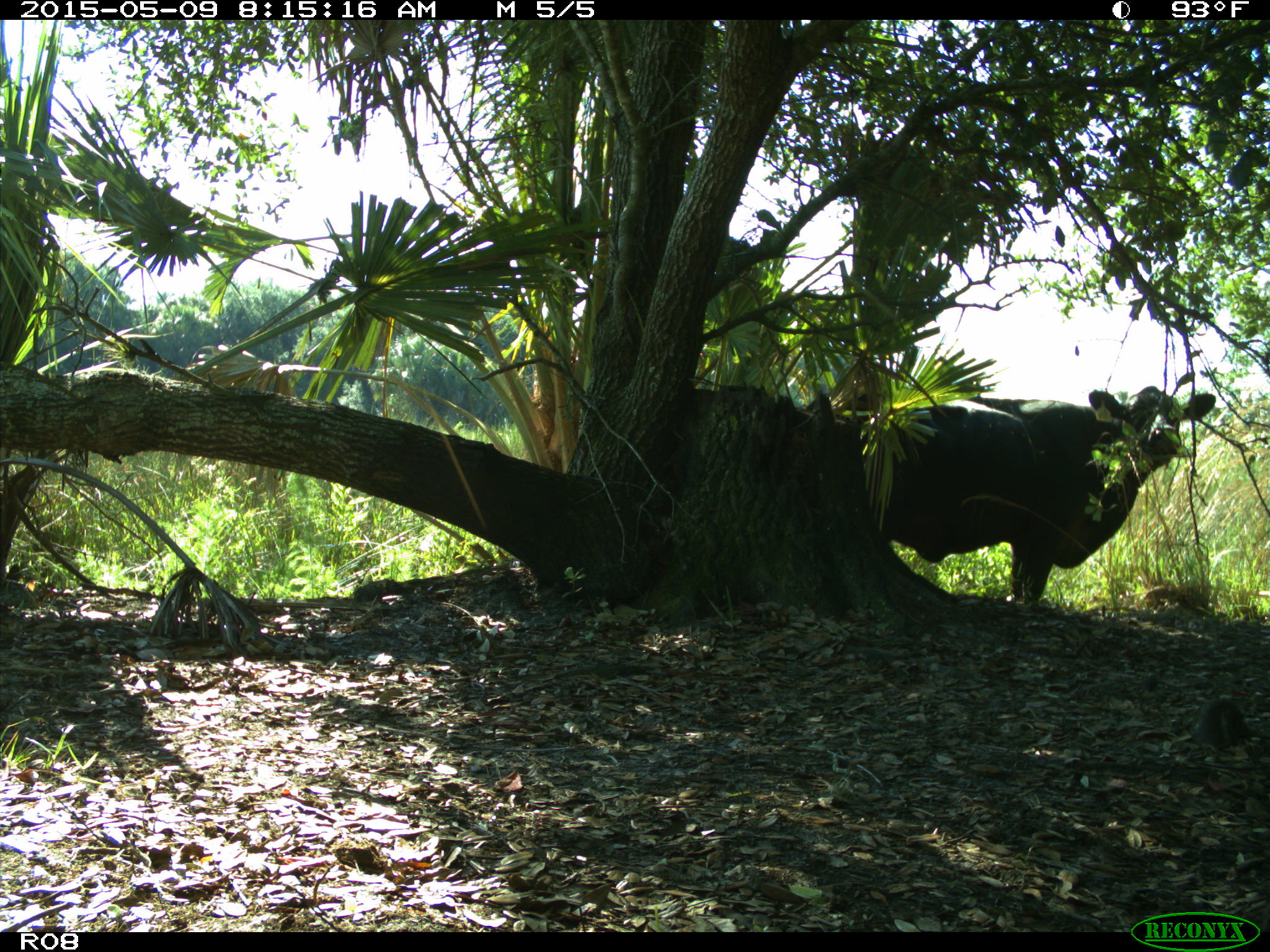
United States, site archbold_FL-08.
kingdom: Animalia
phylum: Chordata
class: Mammalia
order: Artiodactyla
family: Bovidae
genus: Bos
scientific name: Bos taurus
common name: domestic cow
Bos taurus (domestic cow).